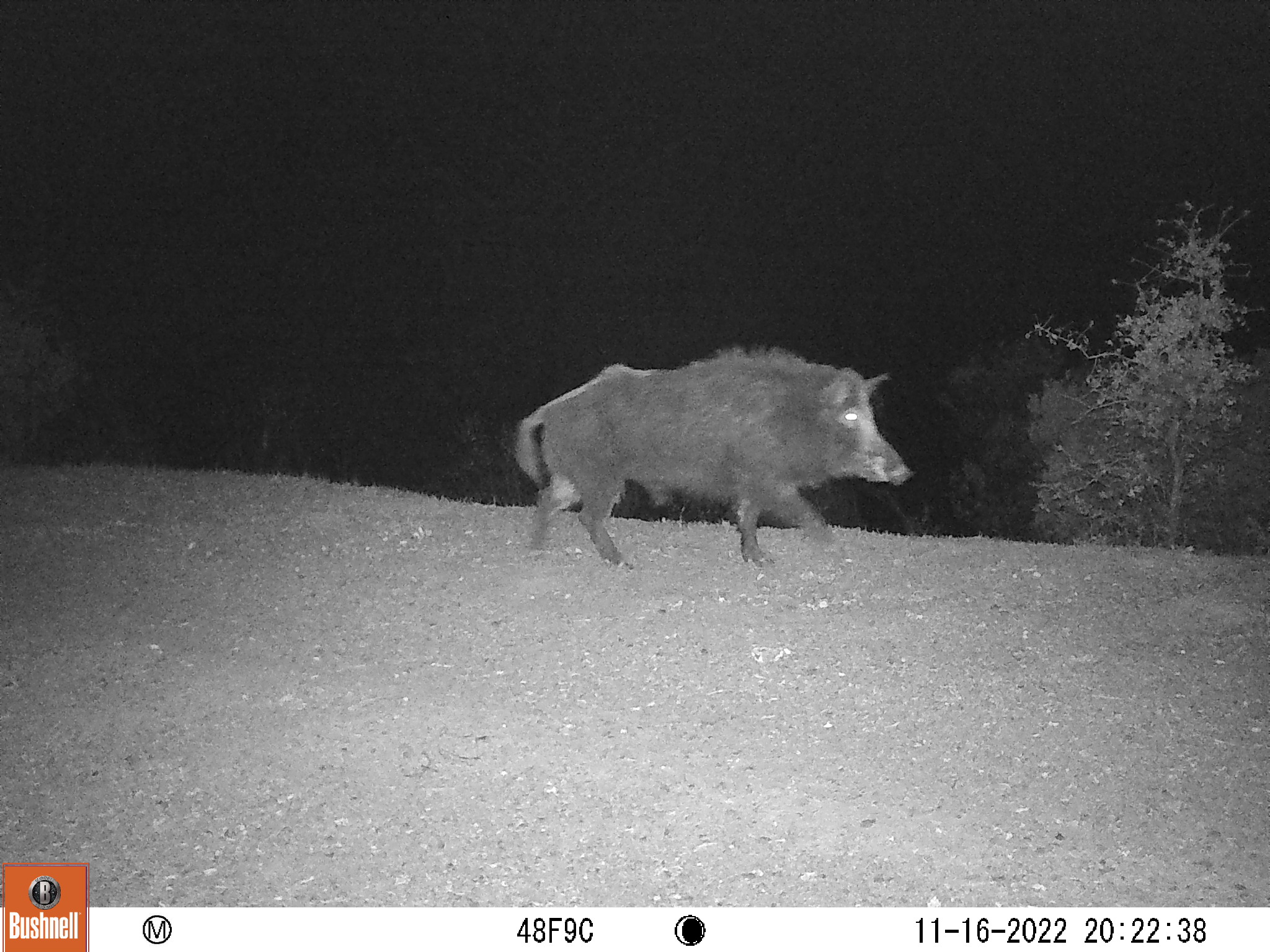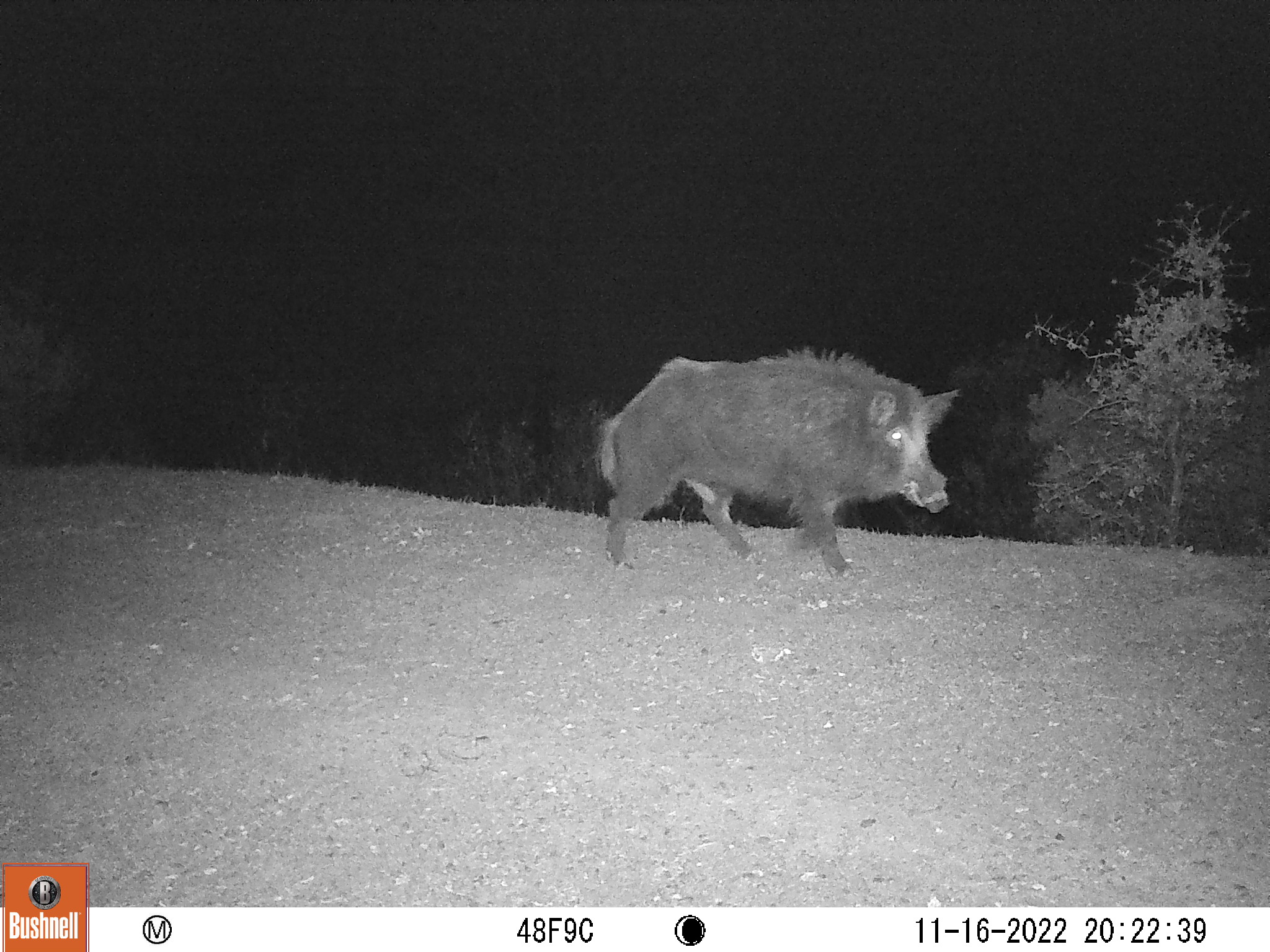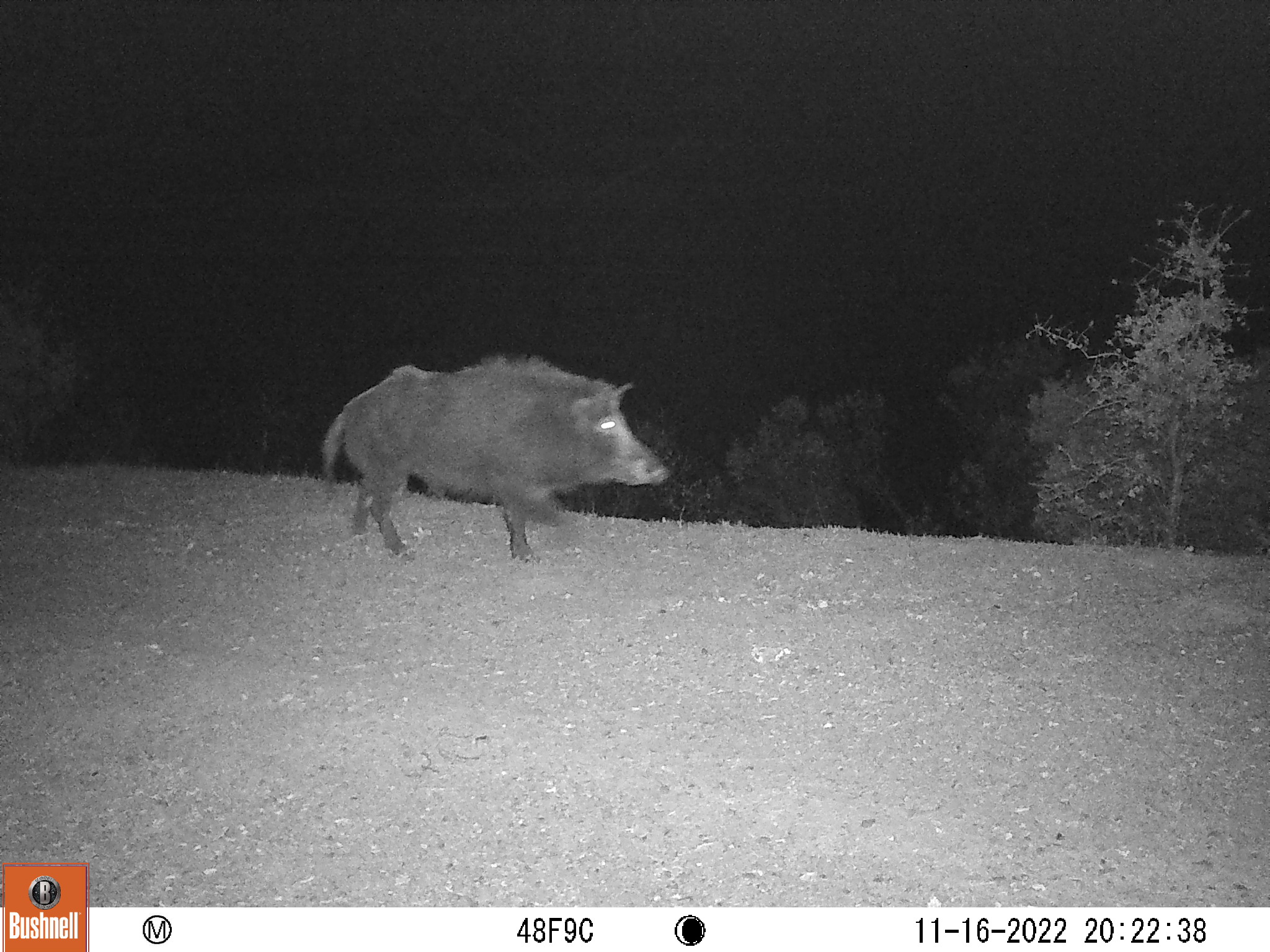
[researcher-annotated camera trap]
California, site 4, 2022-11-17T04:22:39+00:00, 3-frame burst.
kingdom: Animalia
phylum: Chordata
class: Mammalia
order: Artiodactyla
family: Suidae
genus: Sus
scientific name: Sus scrofa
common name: wild boar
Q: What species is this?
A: Wild boar (Sus scrofa).